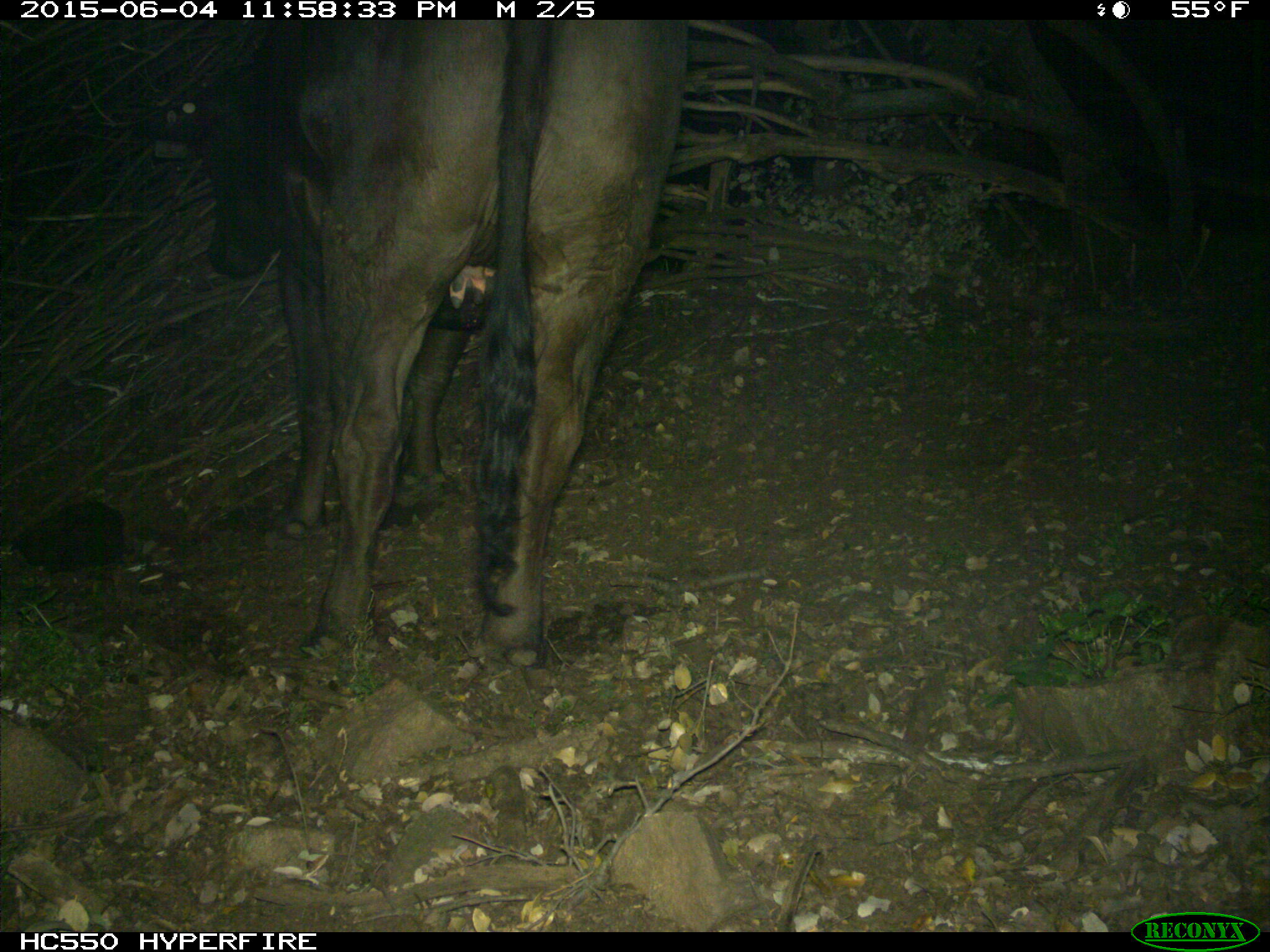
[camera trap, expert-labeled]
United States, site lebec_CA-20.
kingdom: Animalia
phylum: Chordata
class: Mammalia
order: Artiodactyla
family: Bovidae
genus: Bos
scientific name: Bos taurus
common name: domestic cow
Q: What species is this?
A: Bos taurus (domestic cow).